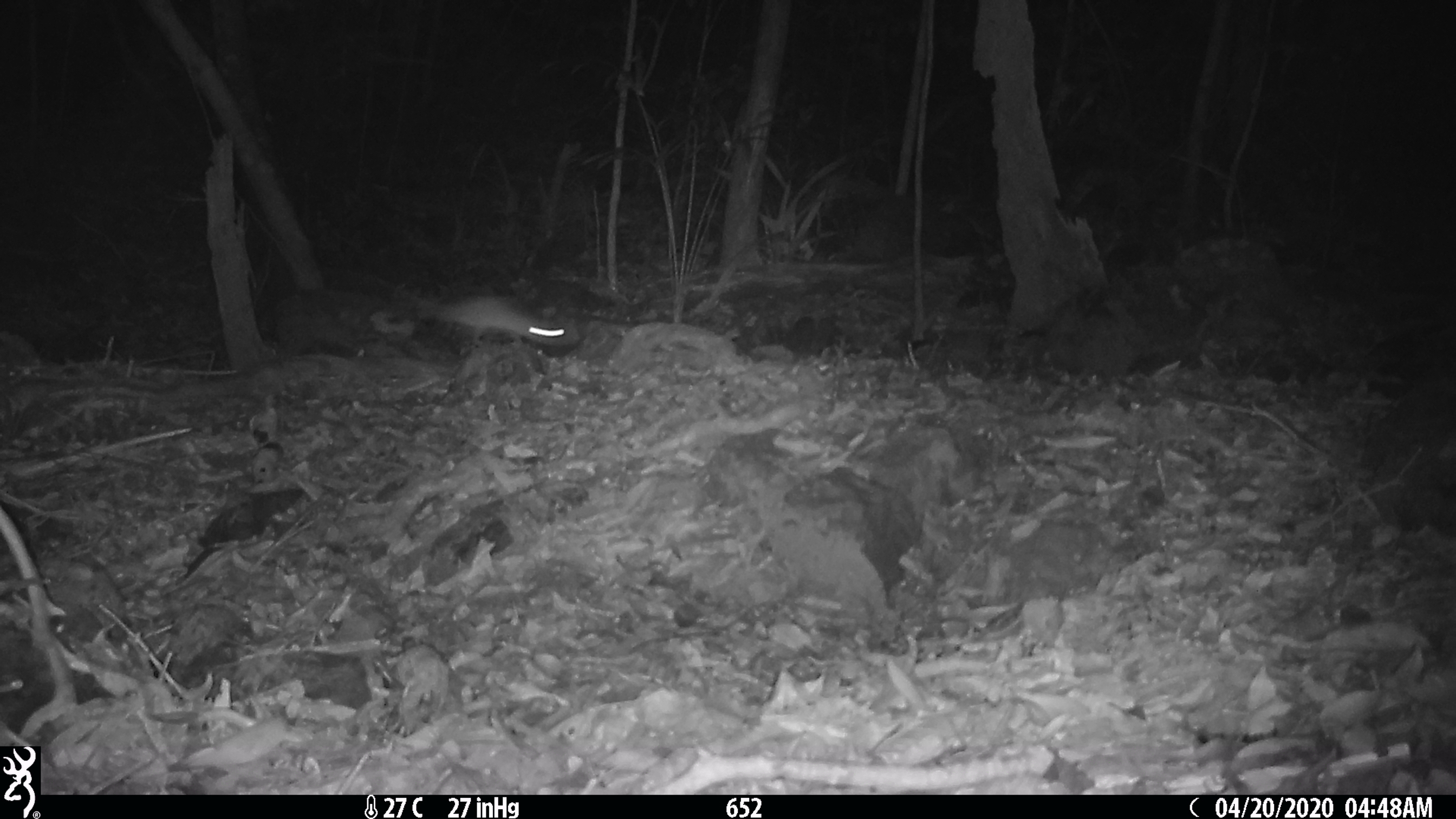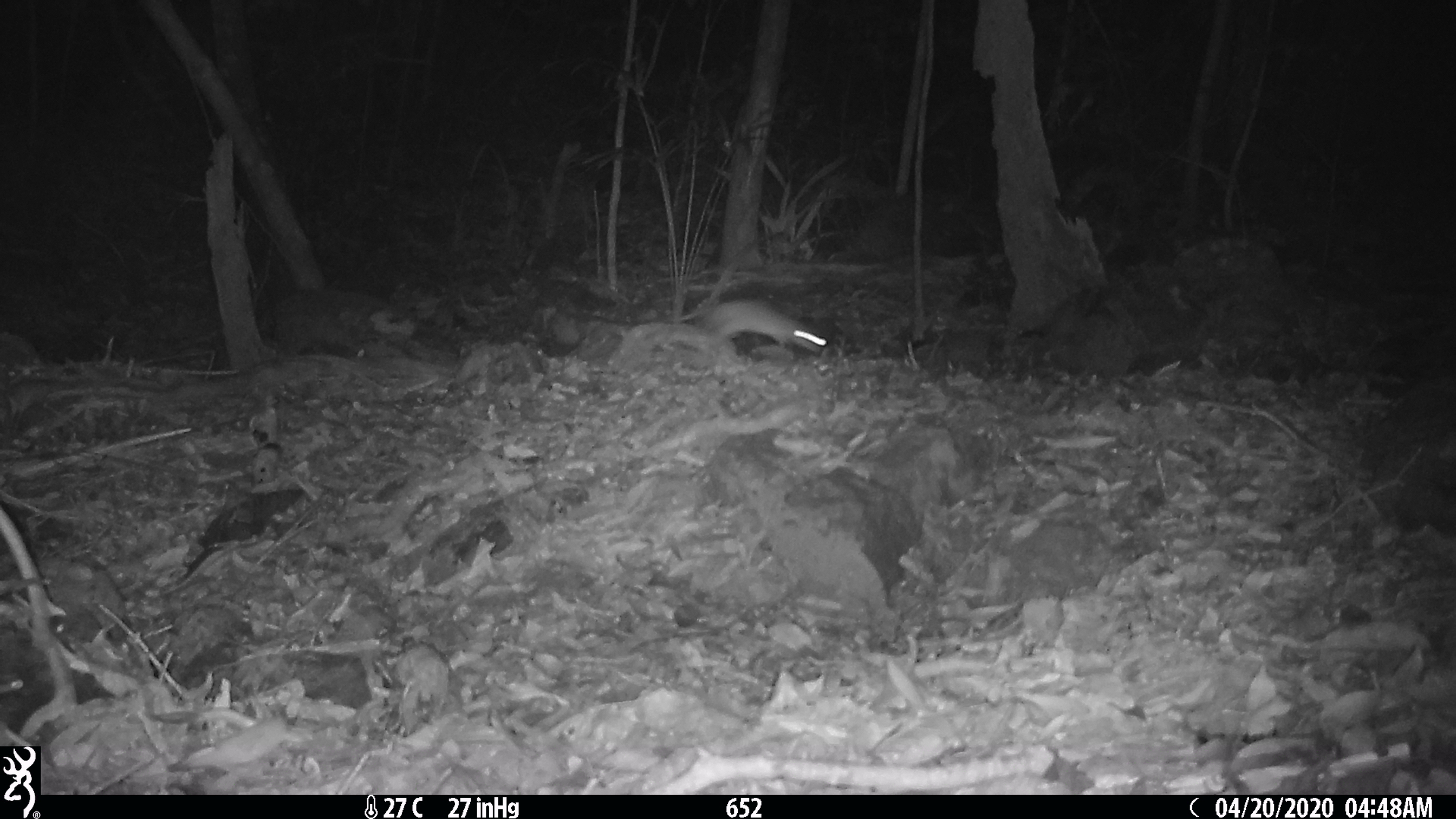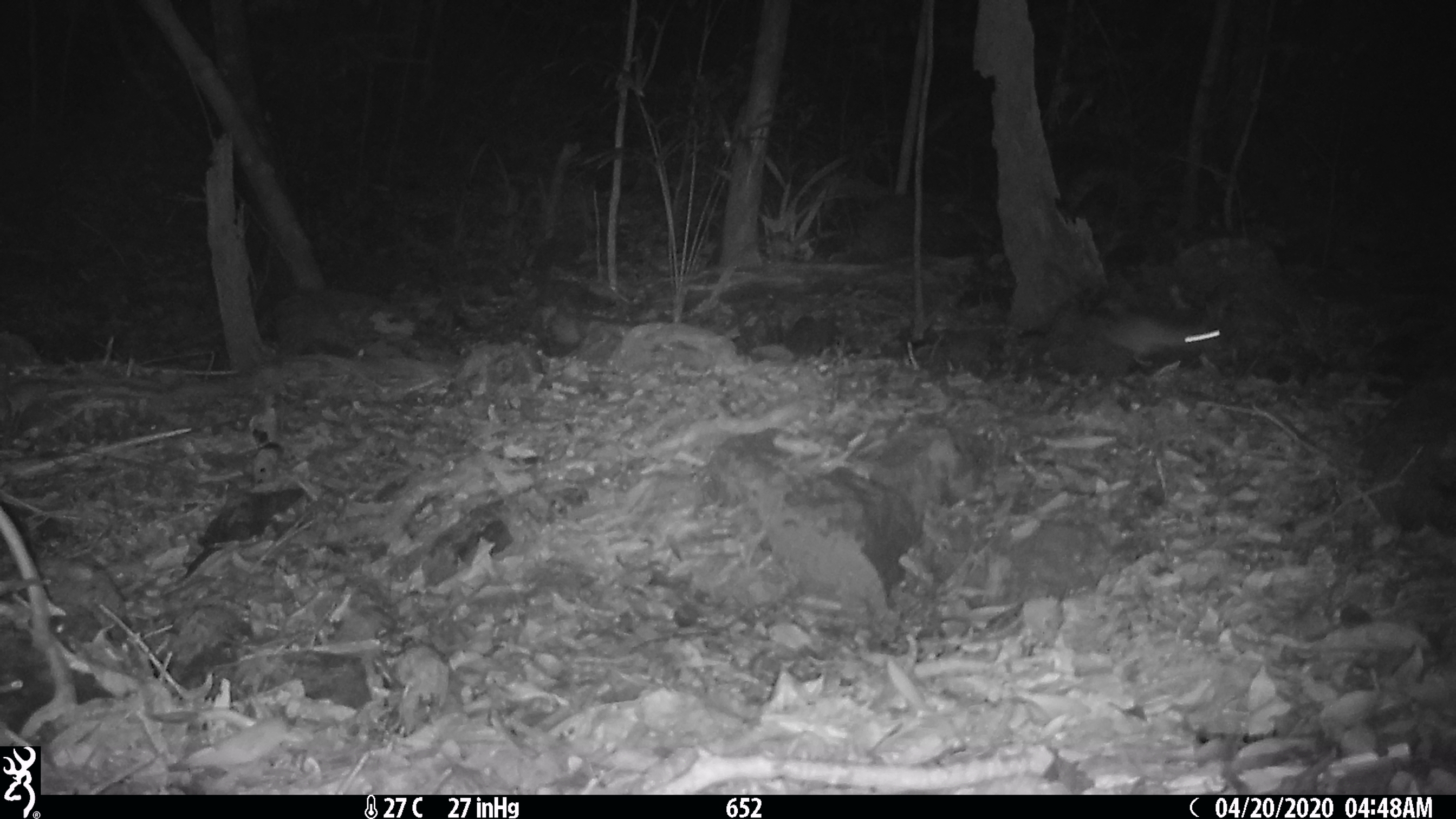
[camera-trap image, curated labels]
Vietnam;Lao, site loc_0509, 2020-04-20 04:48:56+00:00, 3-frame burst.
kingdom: Animalia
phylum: Chordata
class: Mammalia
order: Rodentia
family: Muridae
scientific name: Muridae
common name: old-world mice and rats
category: unidentified murid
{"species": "unidentified murid (old-world mice and rats) (Muridae)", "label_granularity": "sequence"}